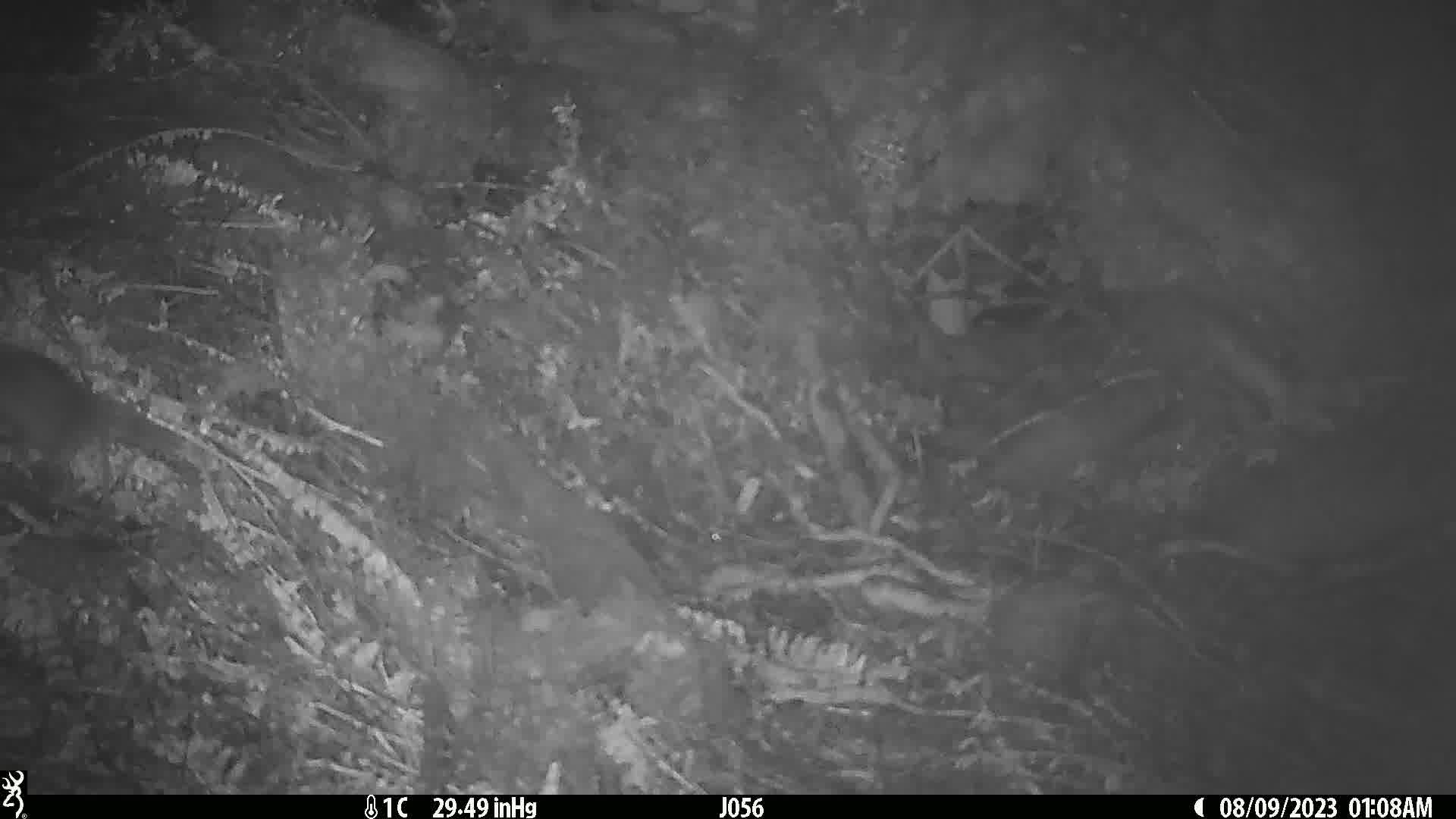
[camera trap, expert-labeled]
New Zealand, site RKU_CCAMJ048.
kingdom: Animalia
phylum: Chordata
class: Mammalia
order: Rodentia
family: Muridae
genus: Rattus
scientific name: Rattus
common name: rat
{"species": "rat (Rattus)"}